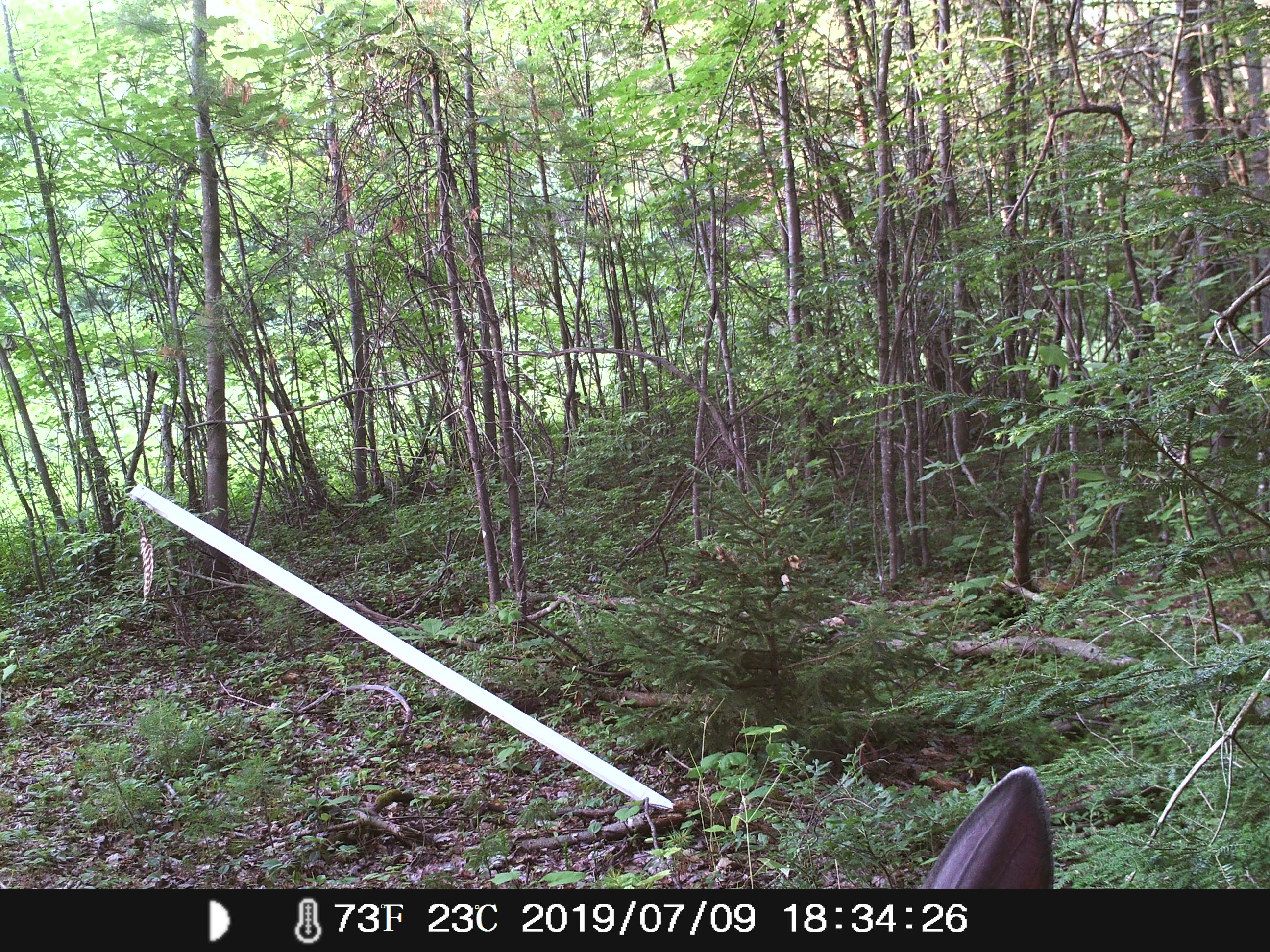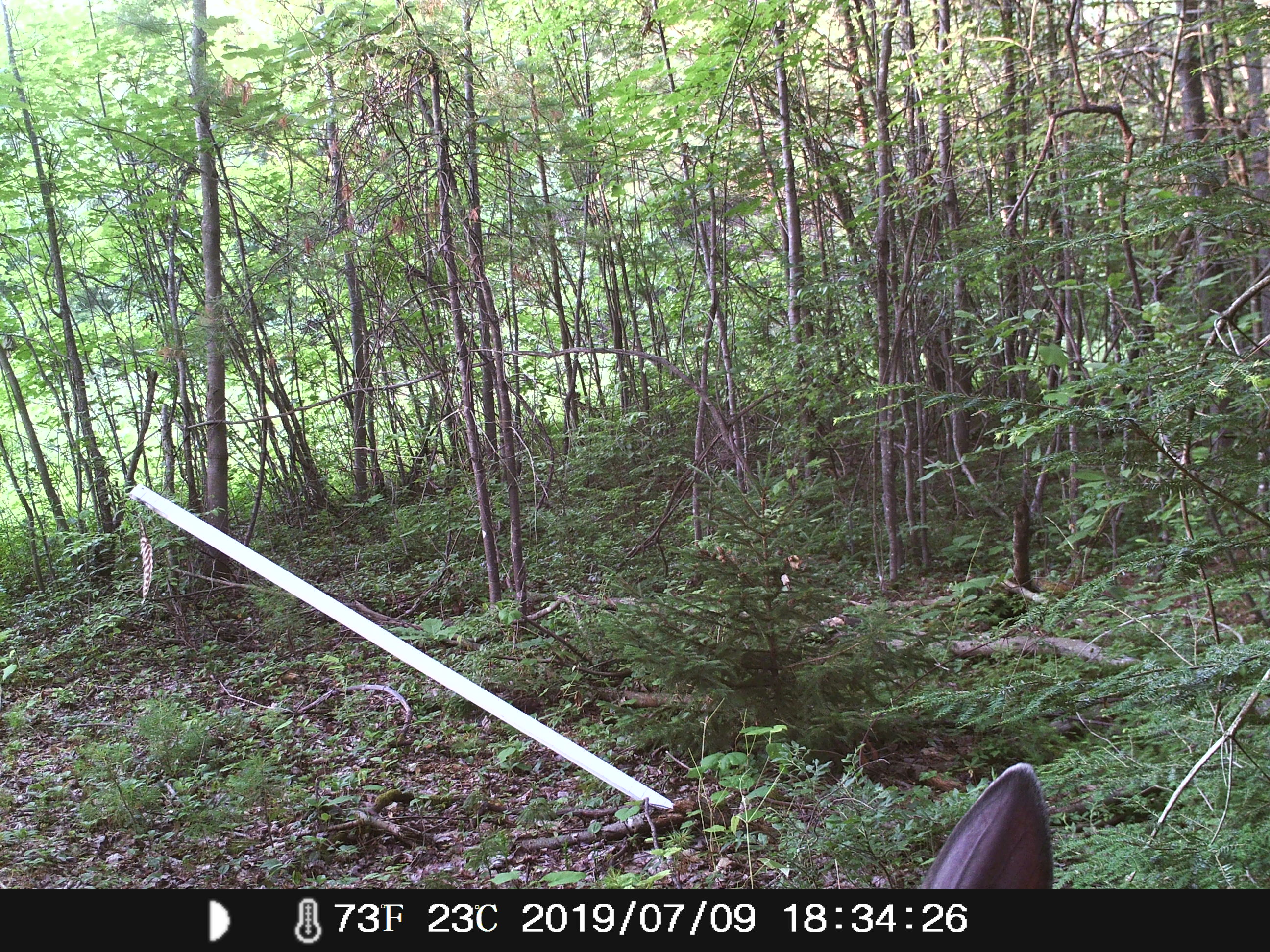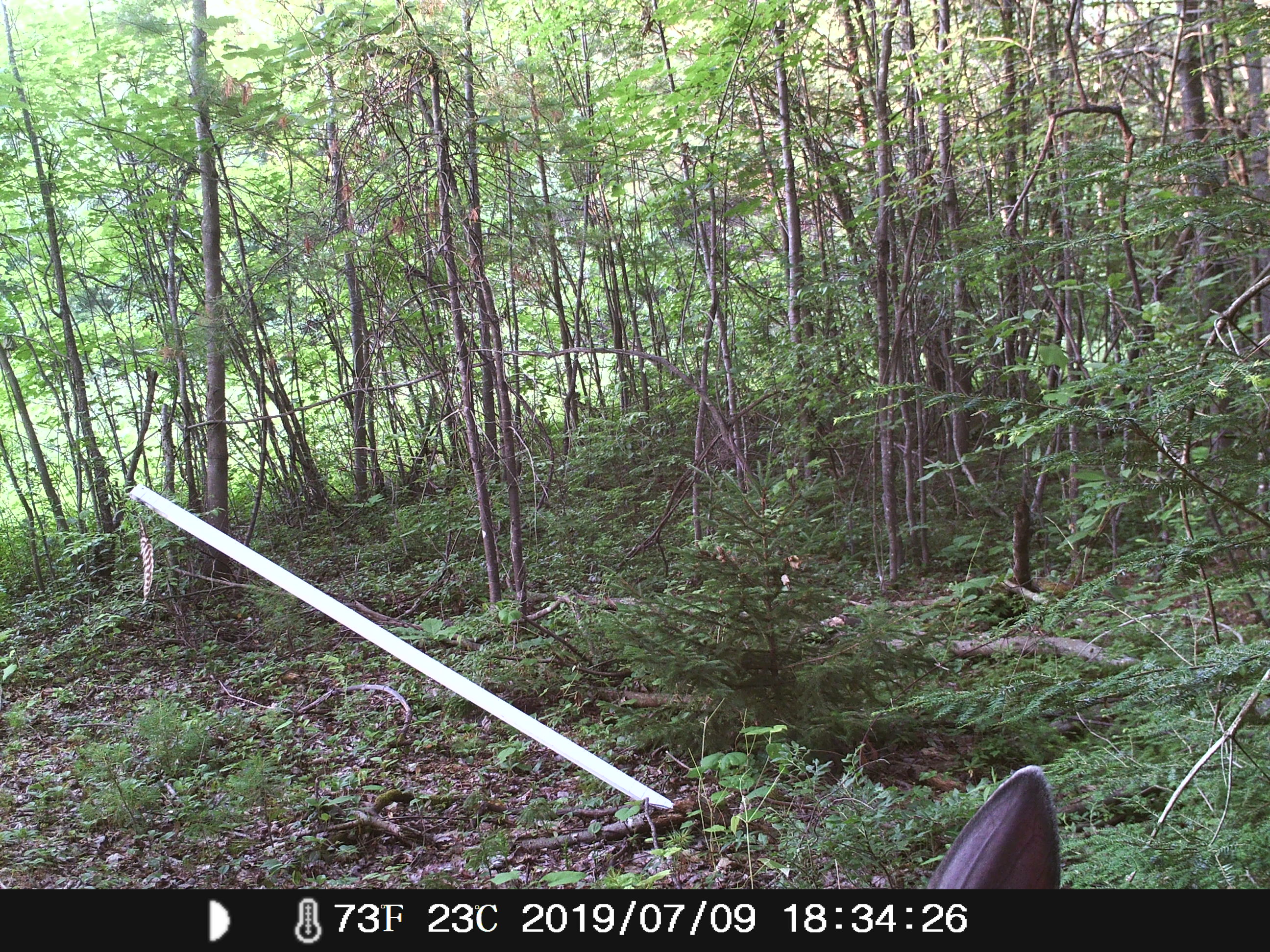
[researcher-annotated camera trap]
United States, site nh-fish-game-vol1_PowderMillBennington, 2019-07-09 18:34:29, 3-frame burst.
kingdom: Animalia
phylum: Chordata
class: Mammalia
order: Artiodactyla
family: Cervidae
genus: Odocoileus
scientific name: Odocoileus virginianus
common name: white-tailed deer